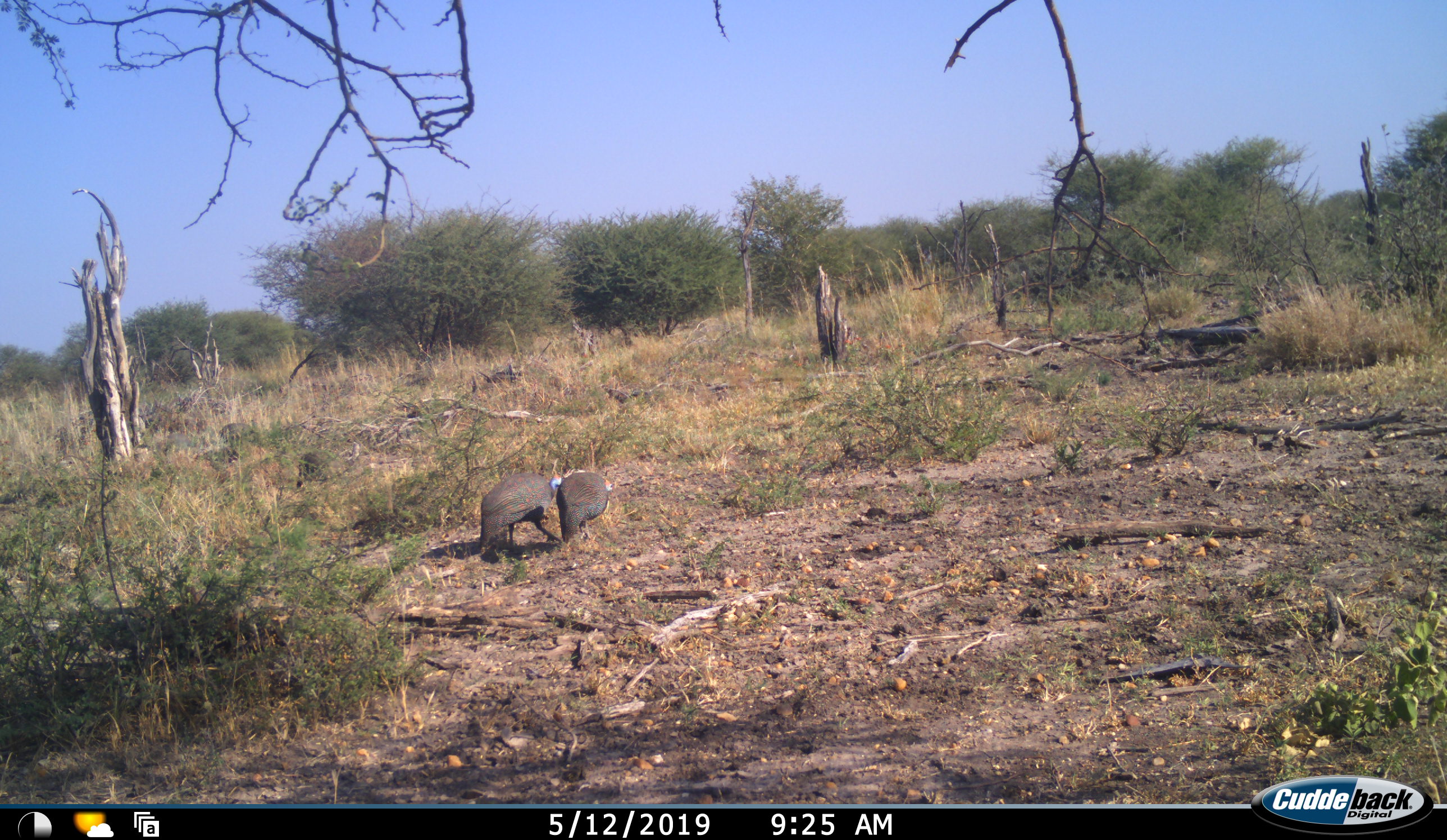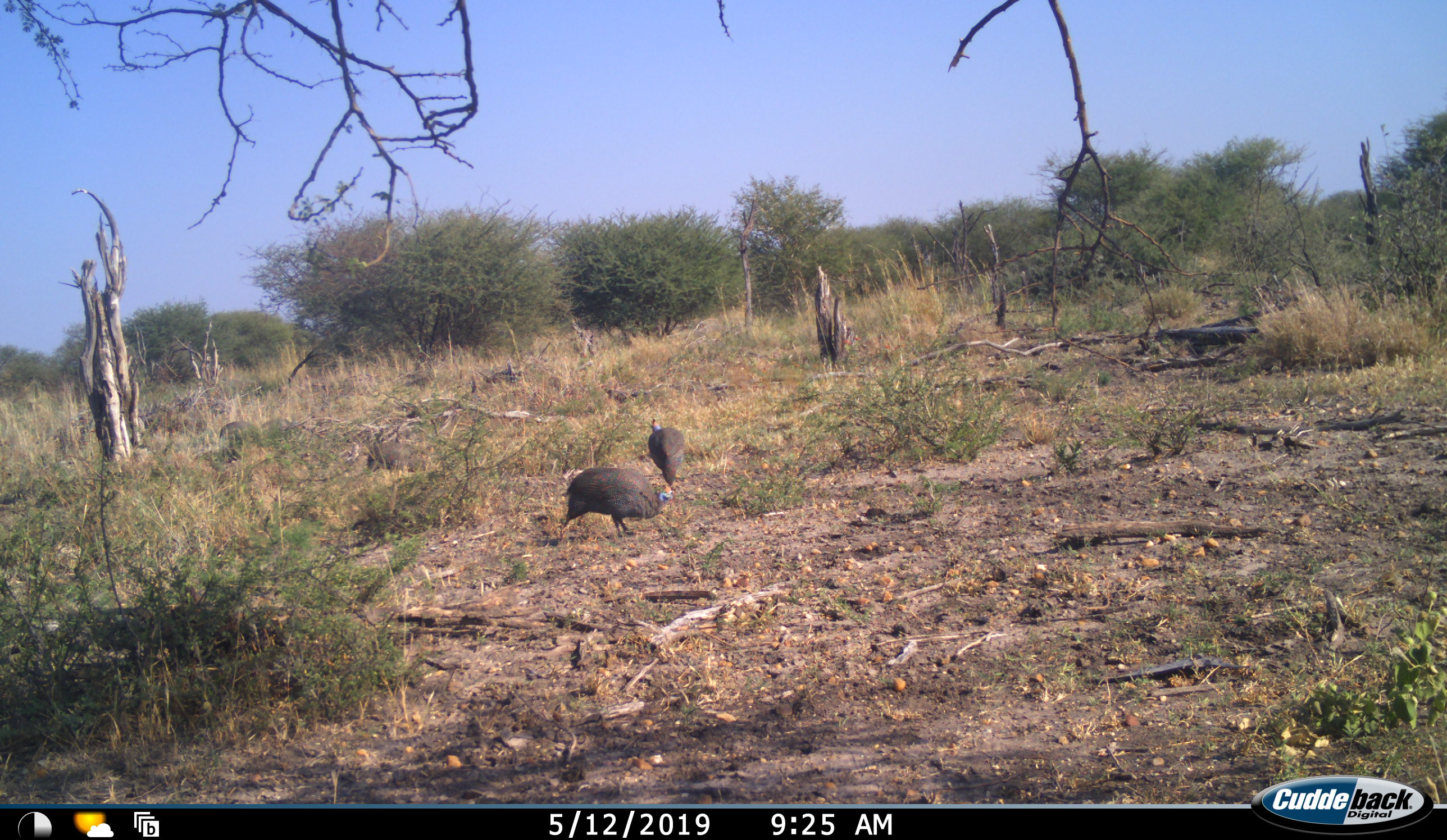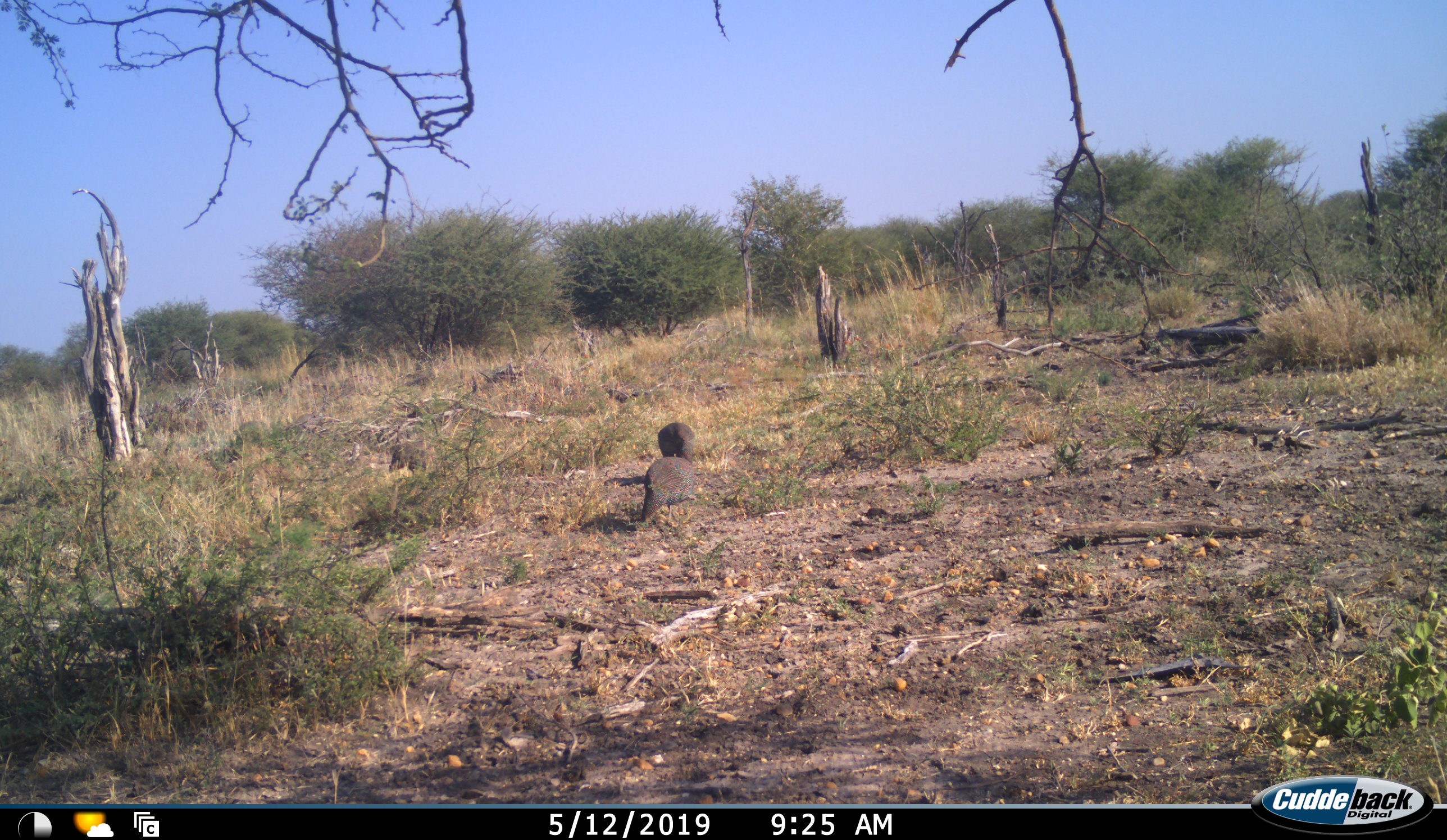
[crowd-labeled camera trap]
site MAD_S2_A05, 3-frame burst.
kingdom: Animalia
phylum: Chordata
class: Aves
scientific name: Aves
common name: bird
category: birdother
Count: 5.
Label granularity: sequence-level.